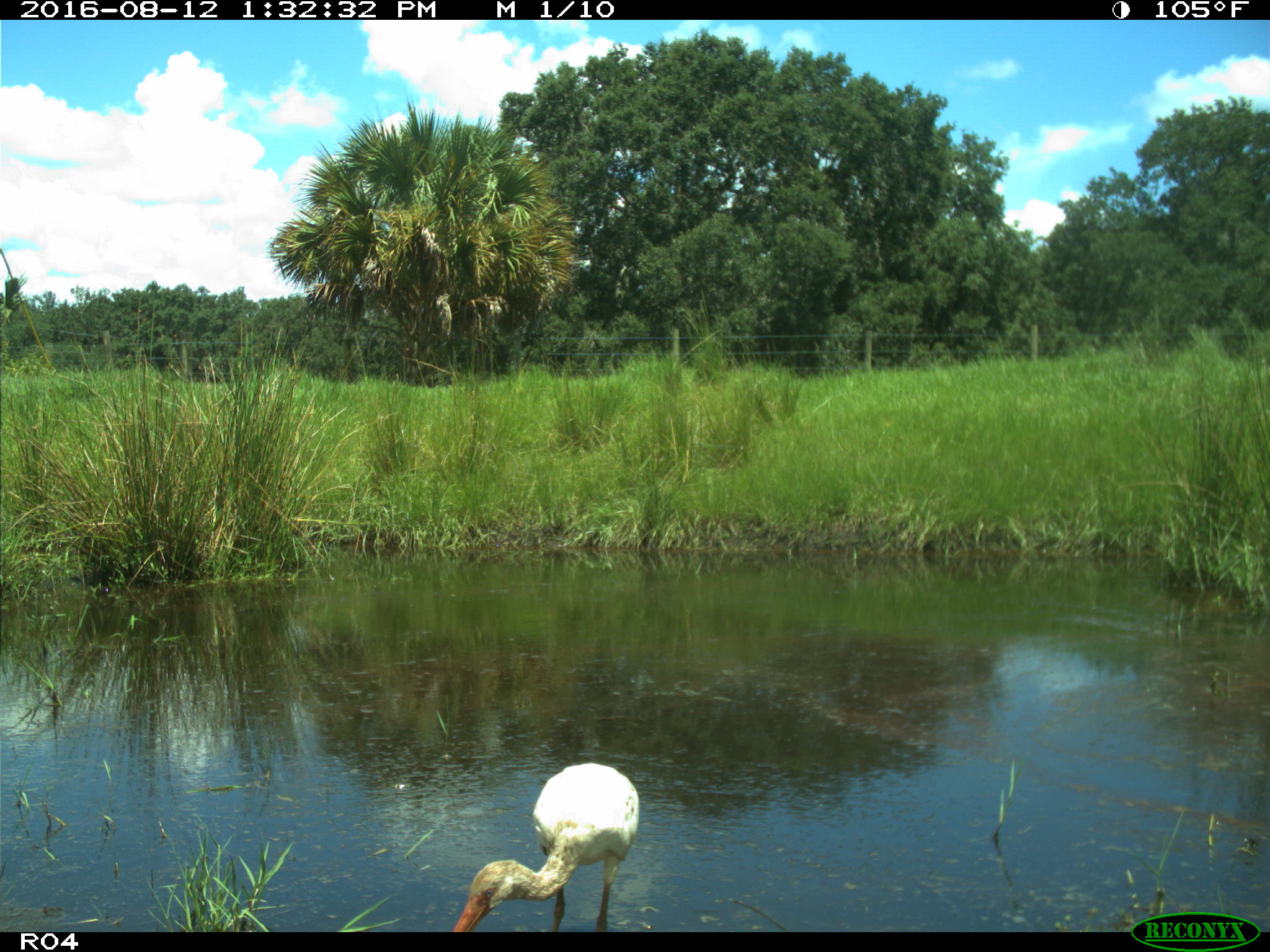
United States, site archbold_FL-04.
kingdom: Animalia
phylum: Chordata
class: Aves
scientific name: Aves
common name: birds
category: unidentified bird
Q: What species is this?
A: Unidentified bird (birds) (Aves).